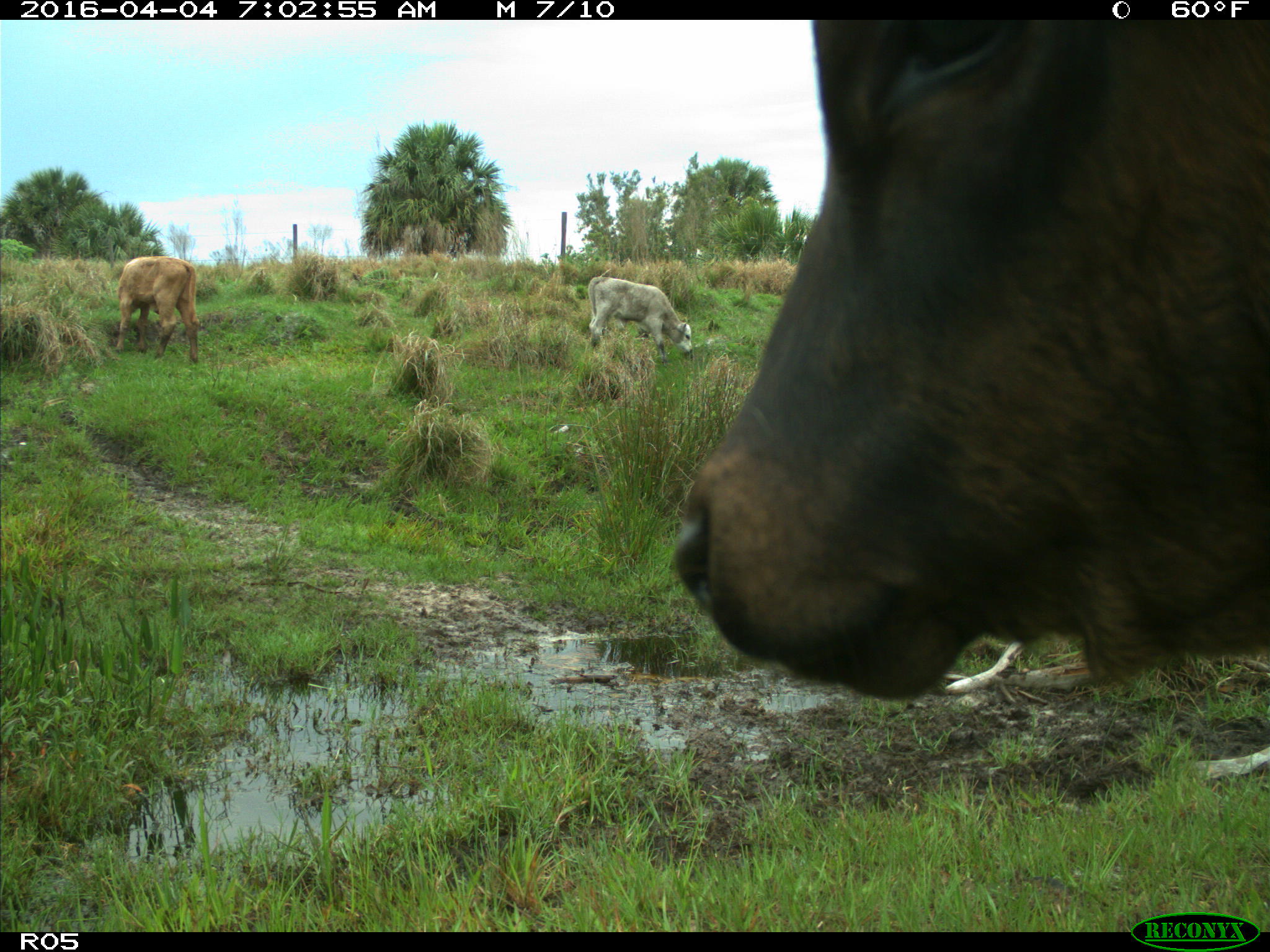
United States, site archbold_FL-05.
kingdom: Animalia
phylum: Chordata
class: Mammalia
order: Artiodactyla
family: Bovidae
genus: Bos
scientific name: Bos taurus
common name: domestic cow